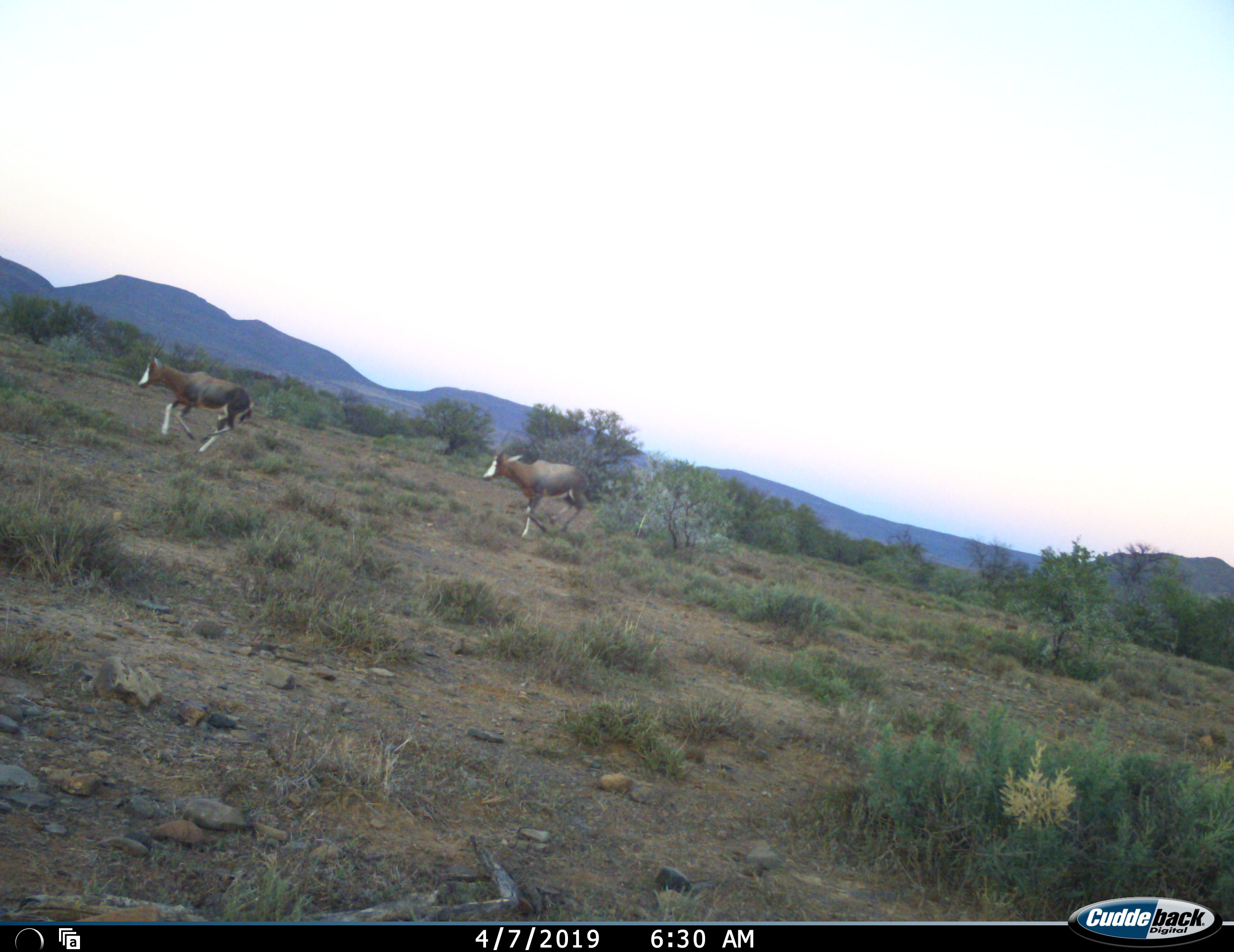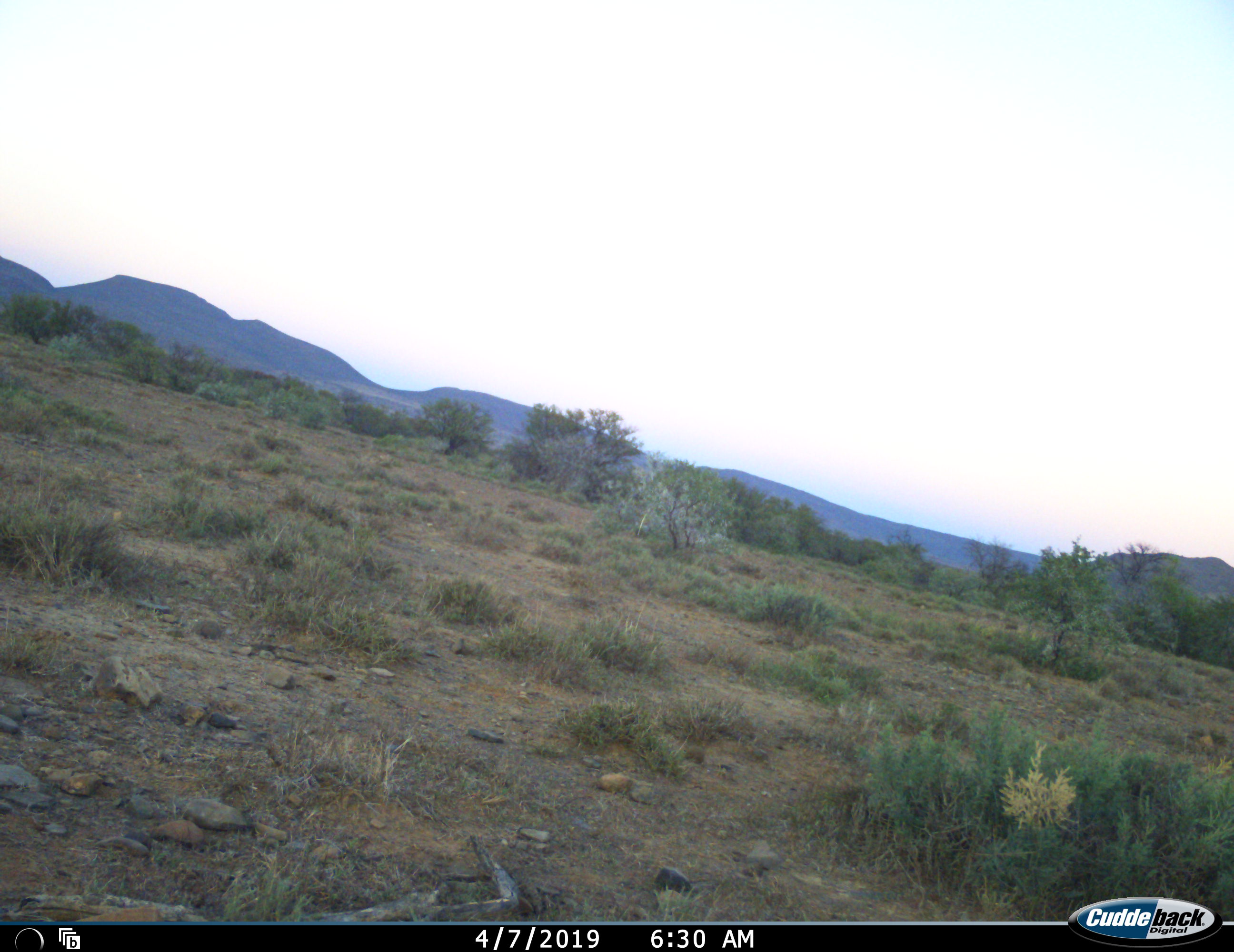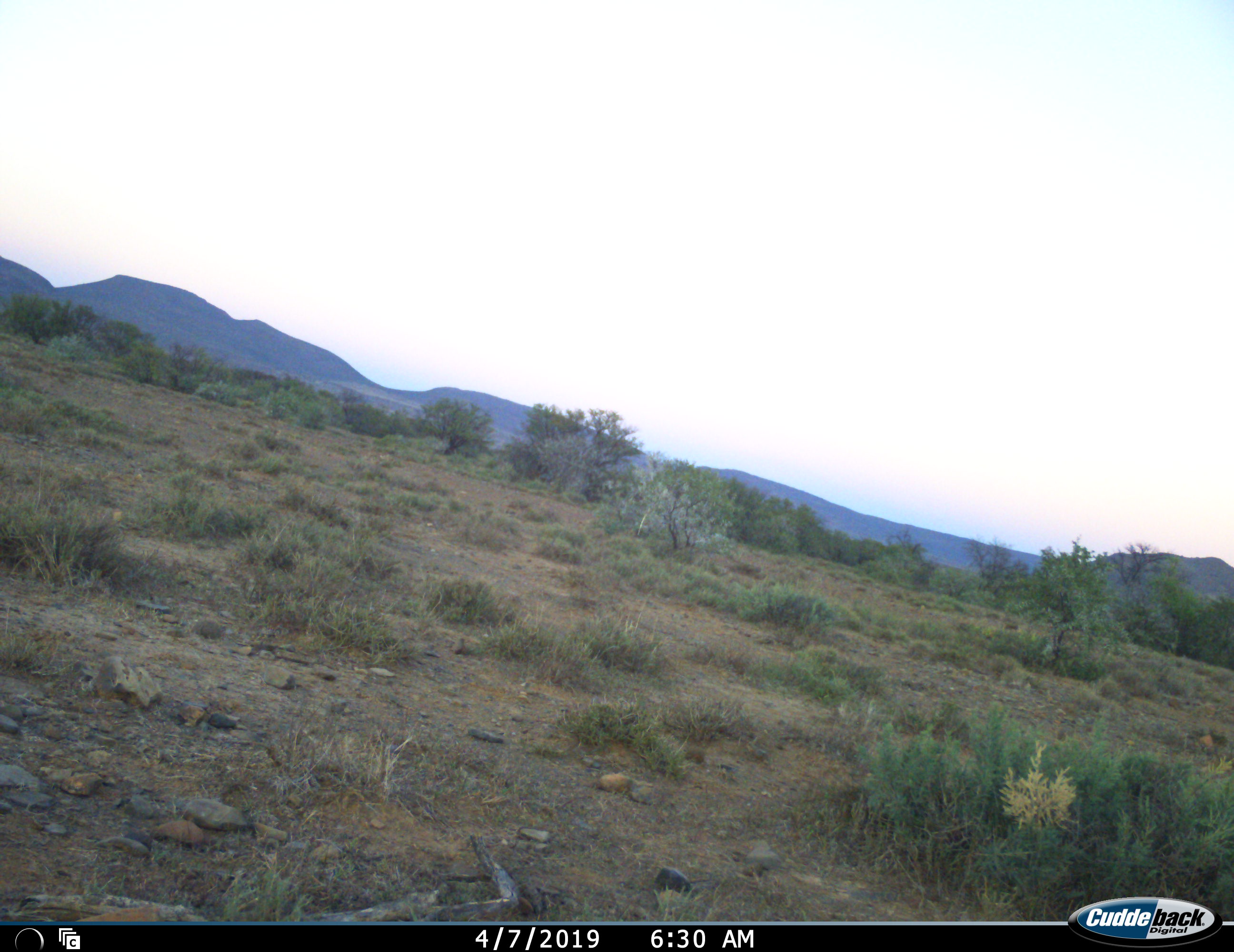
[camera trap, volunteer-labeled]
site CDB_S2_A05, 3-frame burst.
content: unidentified animal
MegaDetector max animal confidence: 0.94